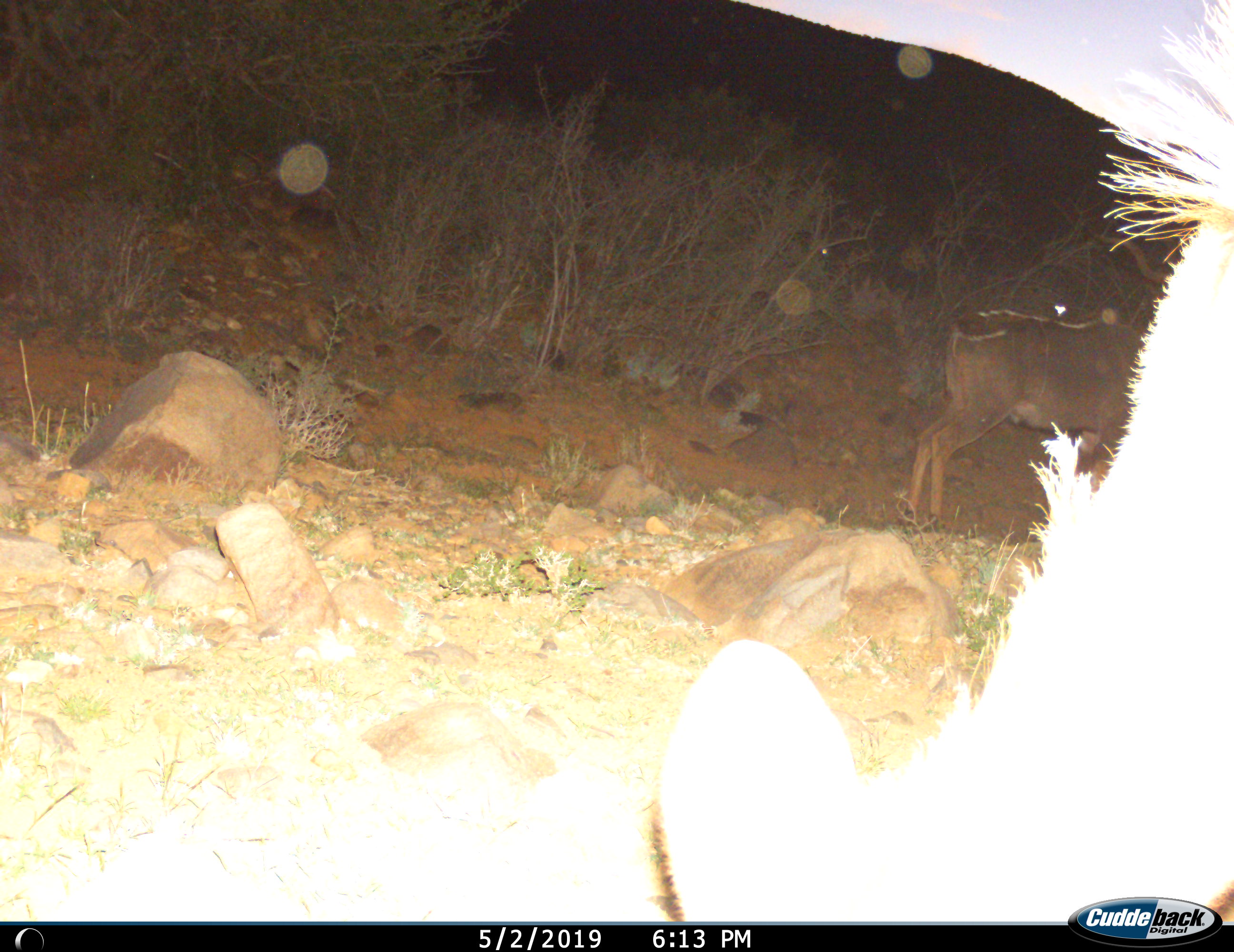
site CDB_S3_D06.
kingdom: Animalia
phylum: Chordata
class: Mammalia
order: Artiodactyla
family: Bovidae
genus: Tragelaphus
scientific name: Tragelaphus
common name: kudu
Kudu (Tragelaphus), count 2. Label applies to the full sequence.